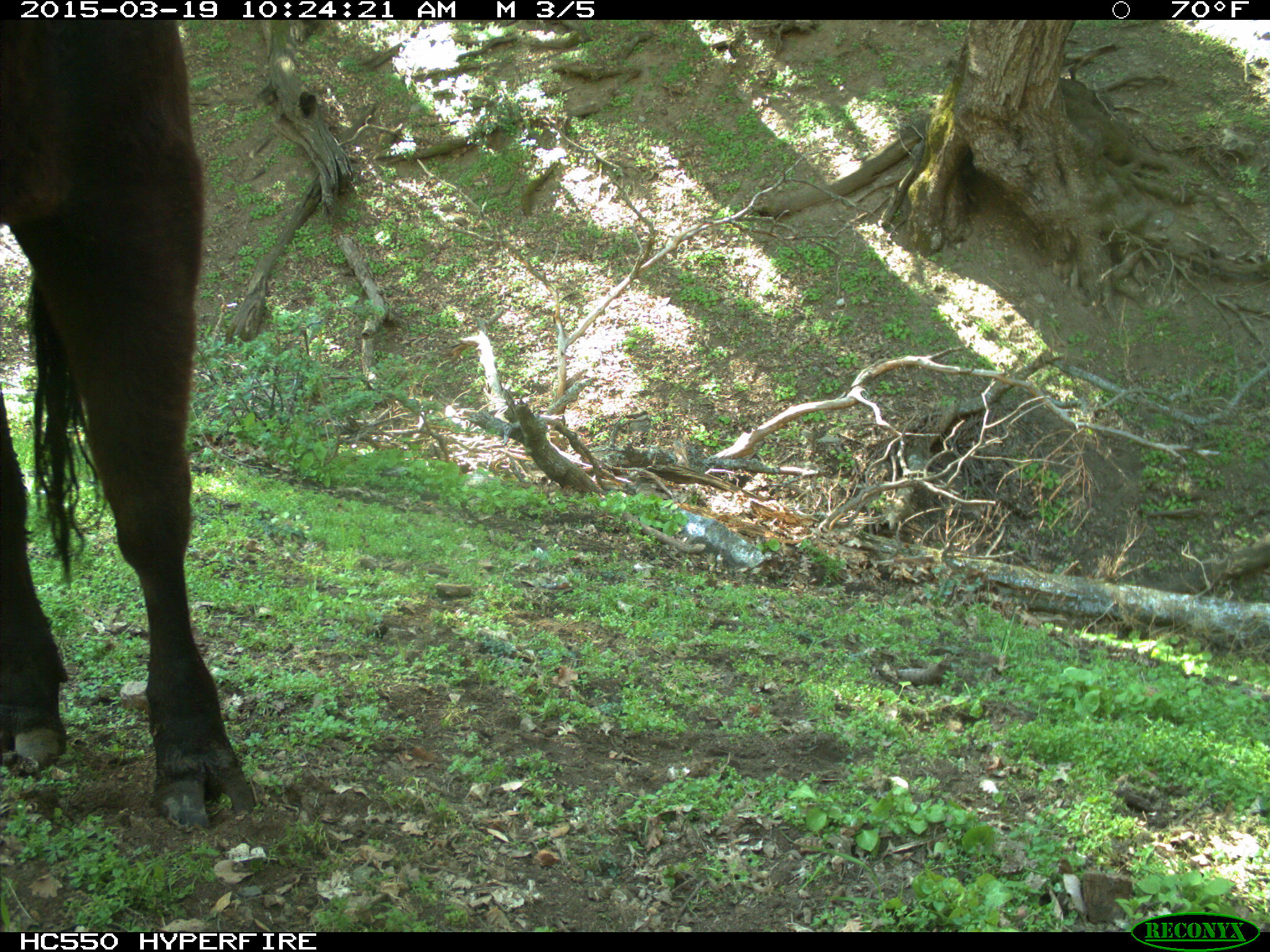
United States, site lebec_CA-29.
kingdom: Animalia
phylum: Chordata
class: Mammalia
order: Artiodactyla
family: Bovidae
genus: Bos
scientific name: Bos taurus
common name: domestic cow